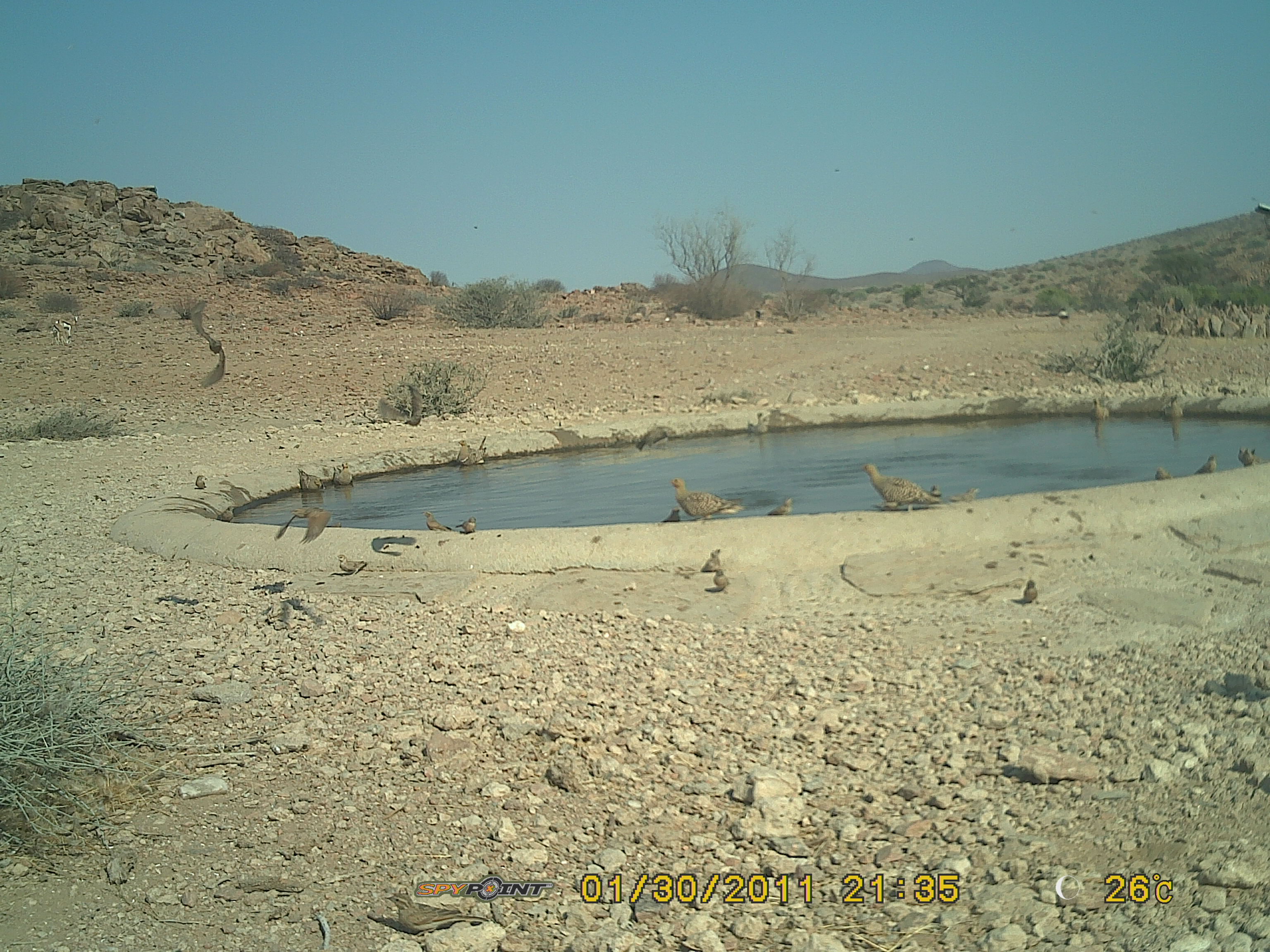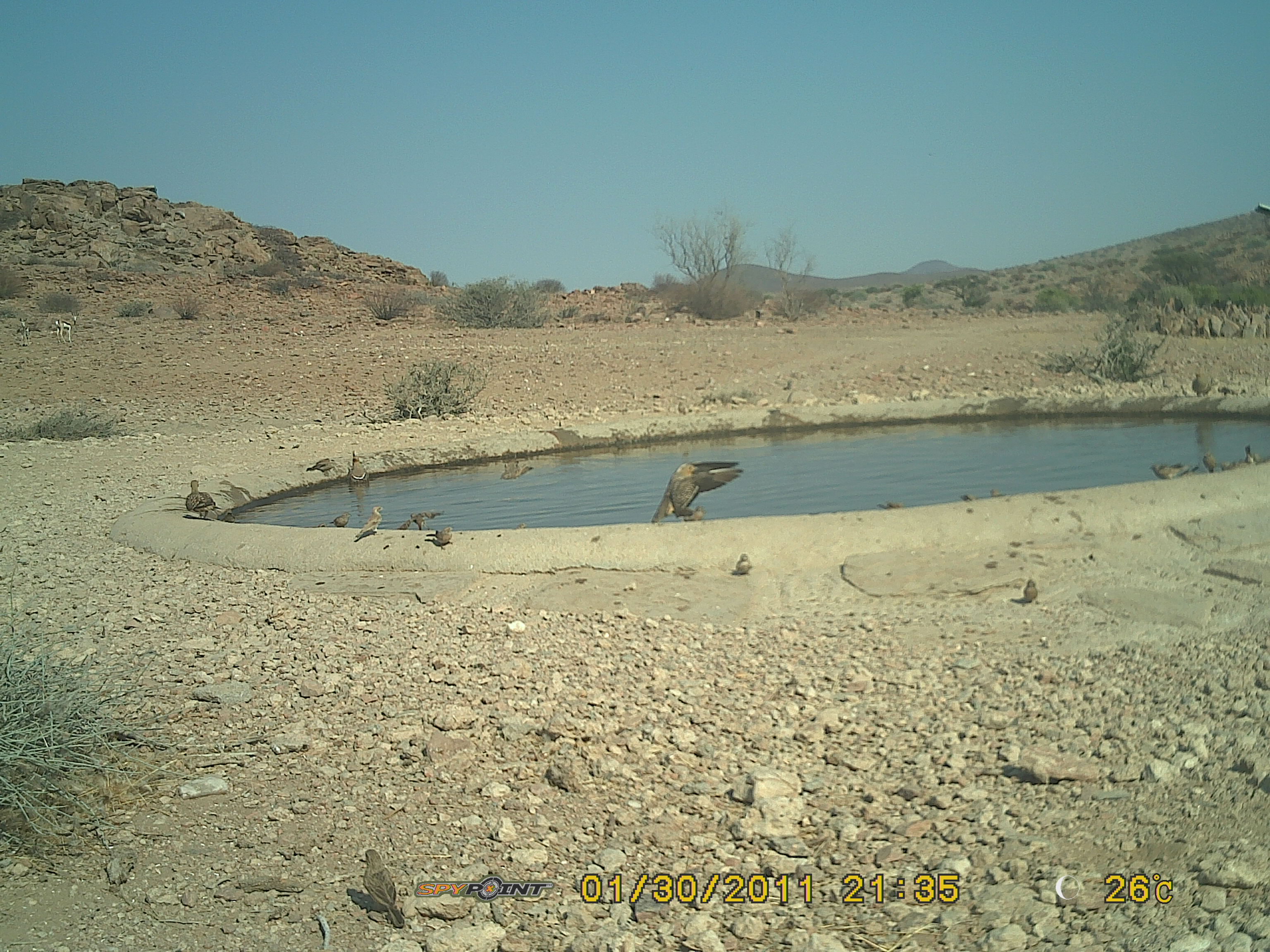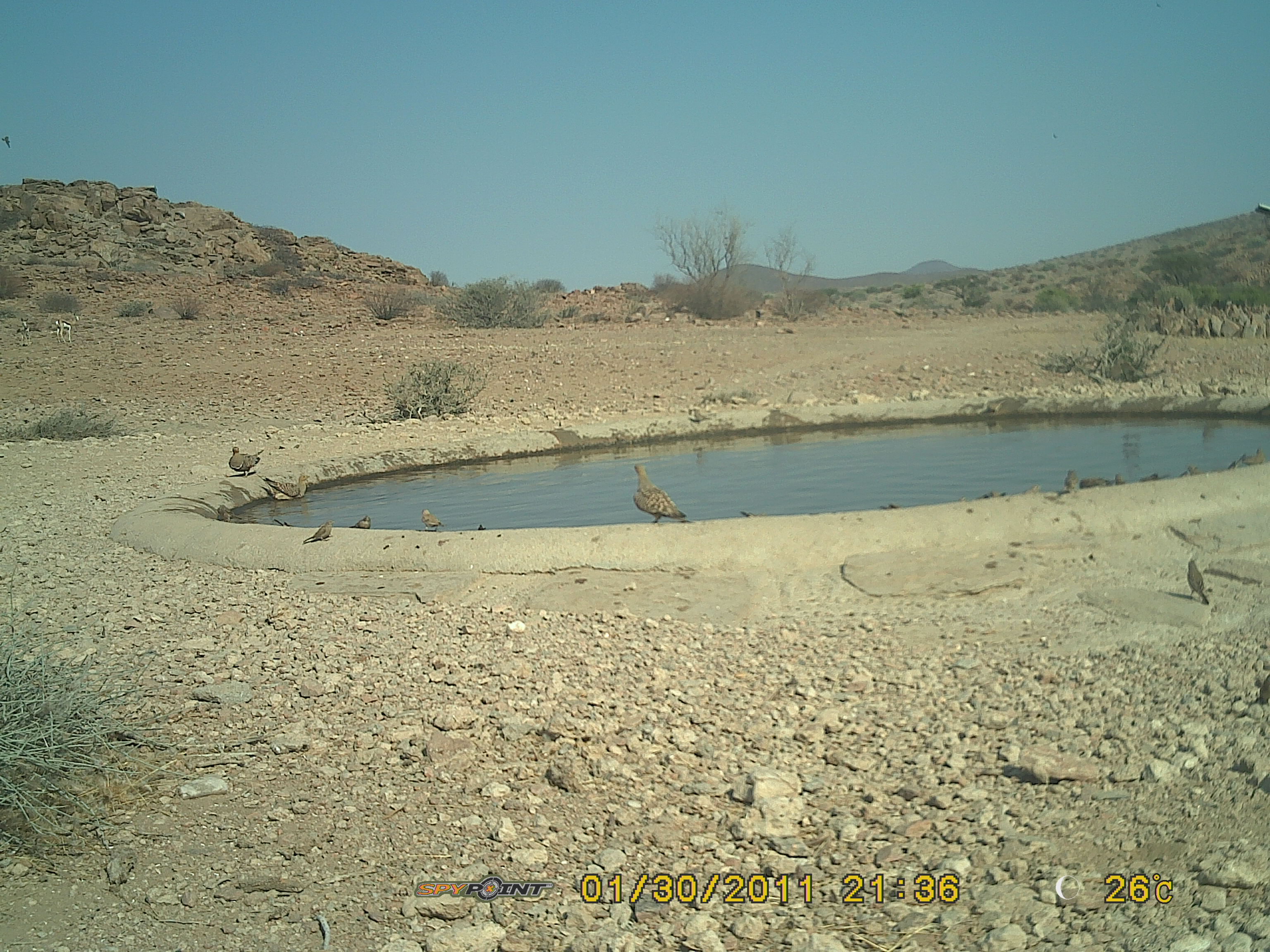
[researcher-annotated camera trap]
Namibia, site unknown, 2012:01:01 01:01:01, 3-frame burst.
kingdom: Animalia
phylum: Chordata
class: Aves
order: Pterocliformes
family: Pteroclidae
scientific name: Pteroclidae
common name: sandgrouse